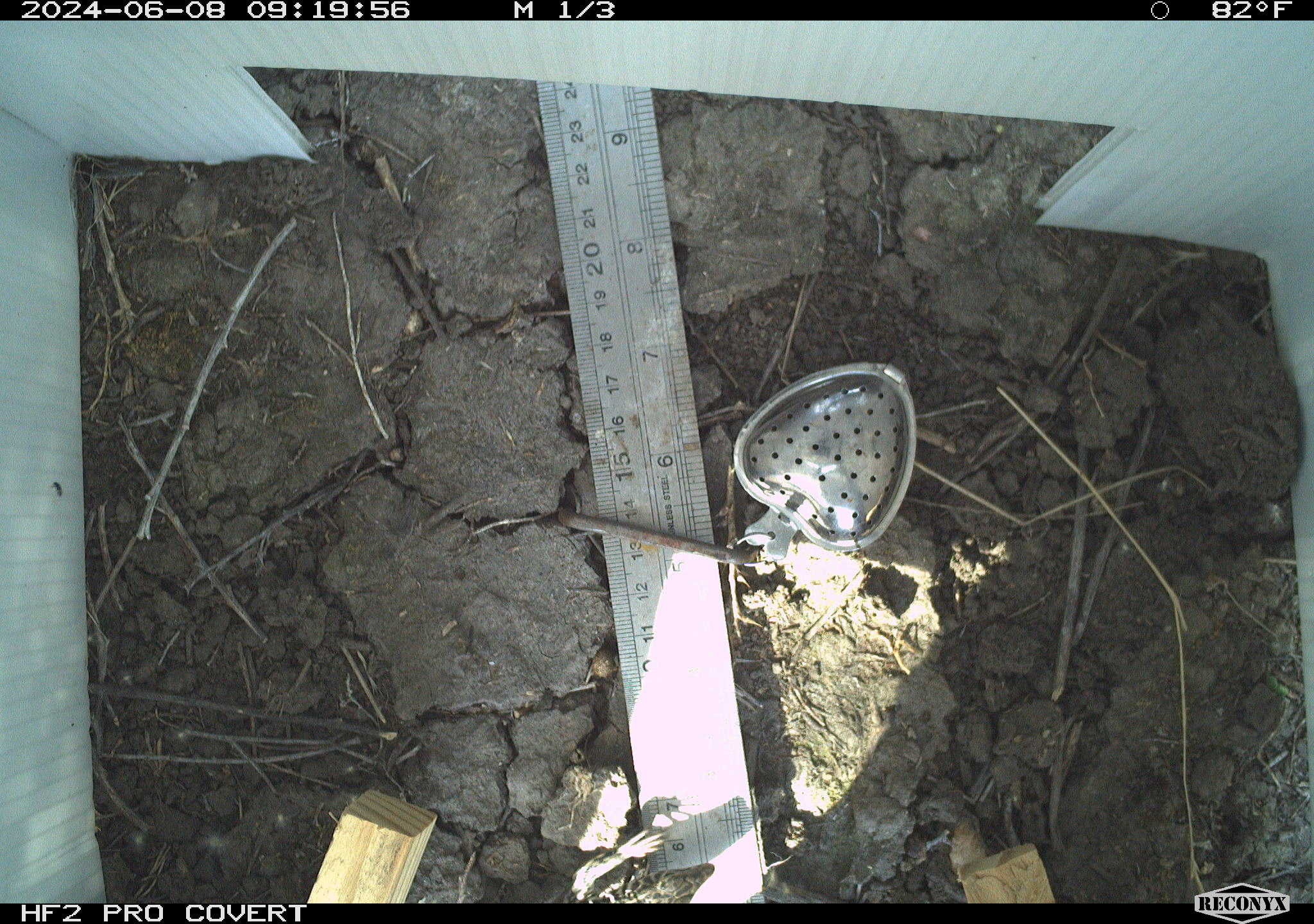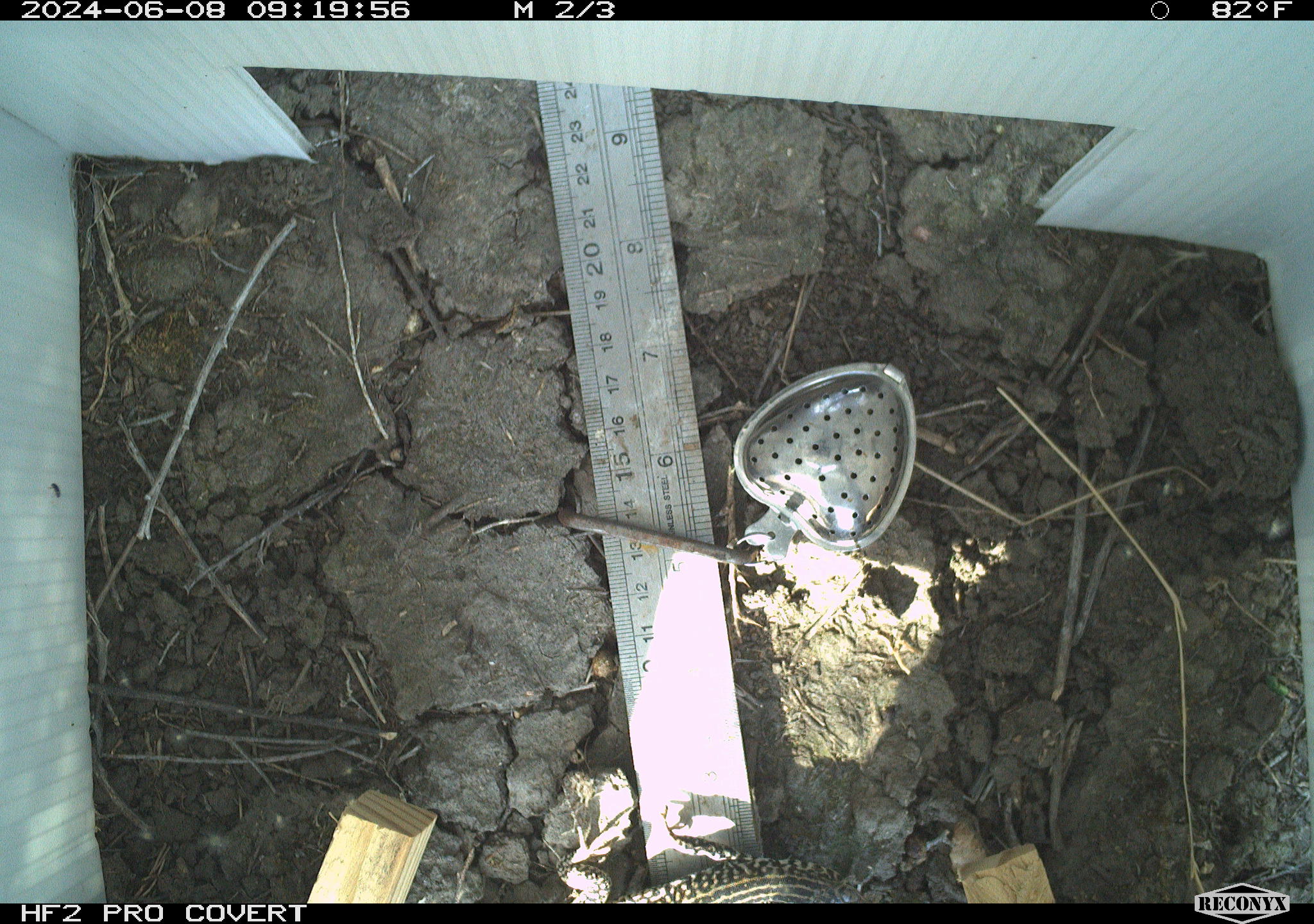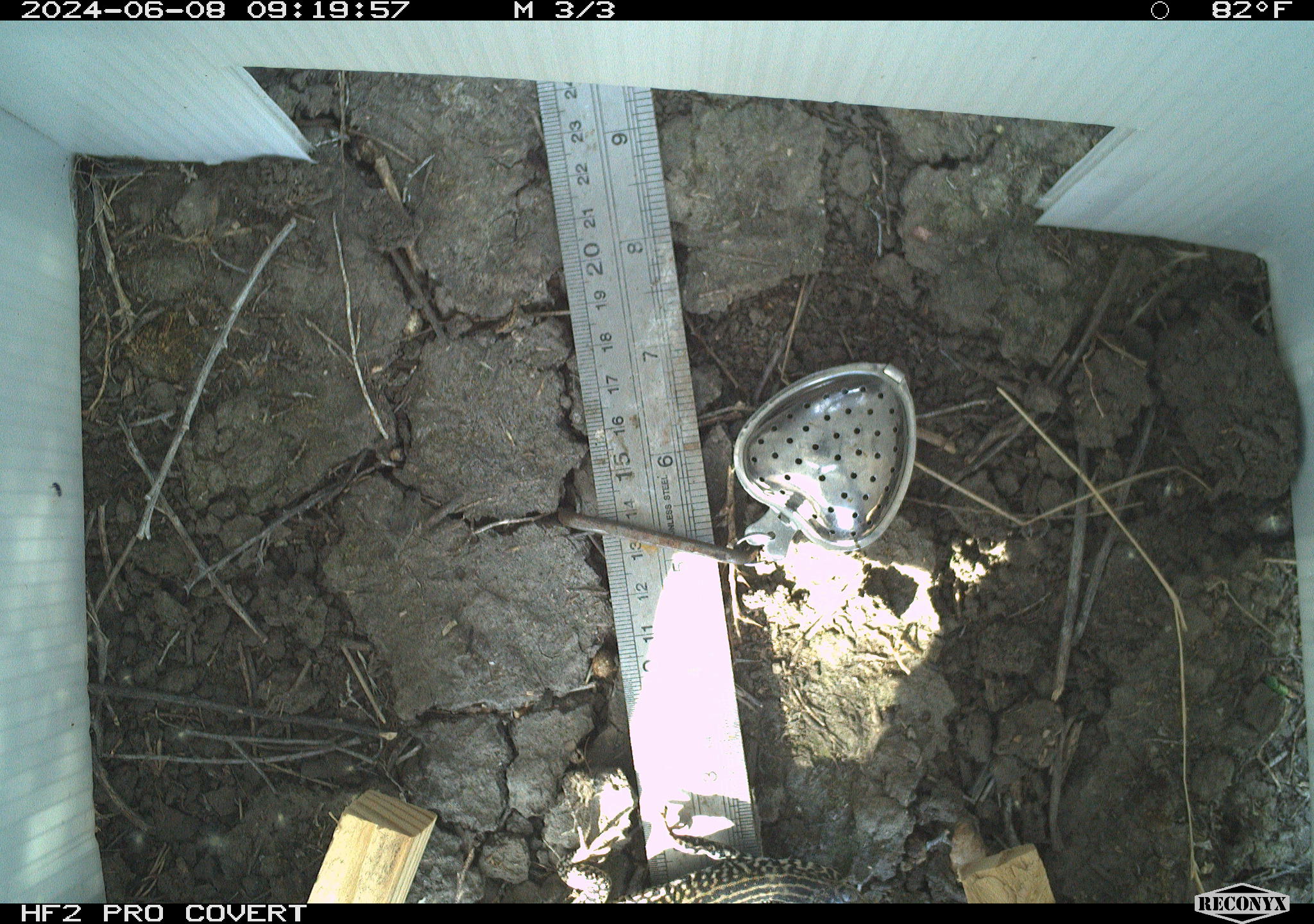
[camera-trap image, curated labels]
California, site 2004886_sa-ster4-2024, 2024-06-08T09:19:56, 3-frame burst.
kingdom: Animalia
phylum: Chordata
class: Reptilia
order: Squamata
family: Teiidae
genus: Aspidoscelis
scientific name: Aspidoscelis tigris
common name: western whiptail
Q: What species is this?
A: Western whiptail (Aspidoscelis tigris).